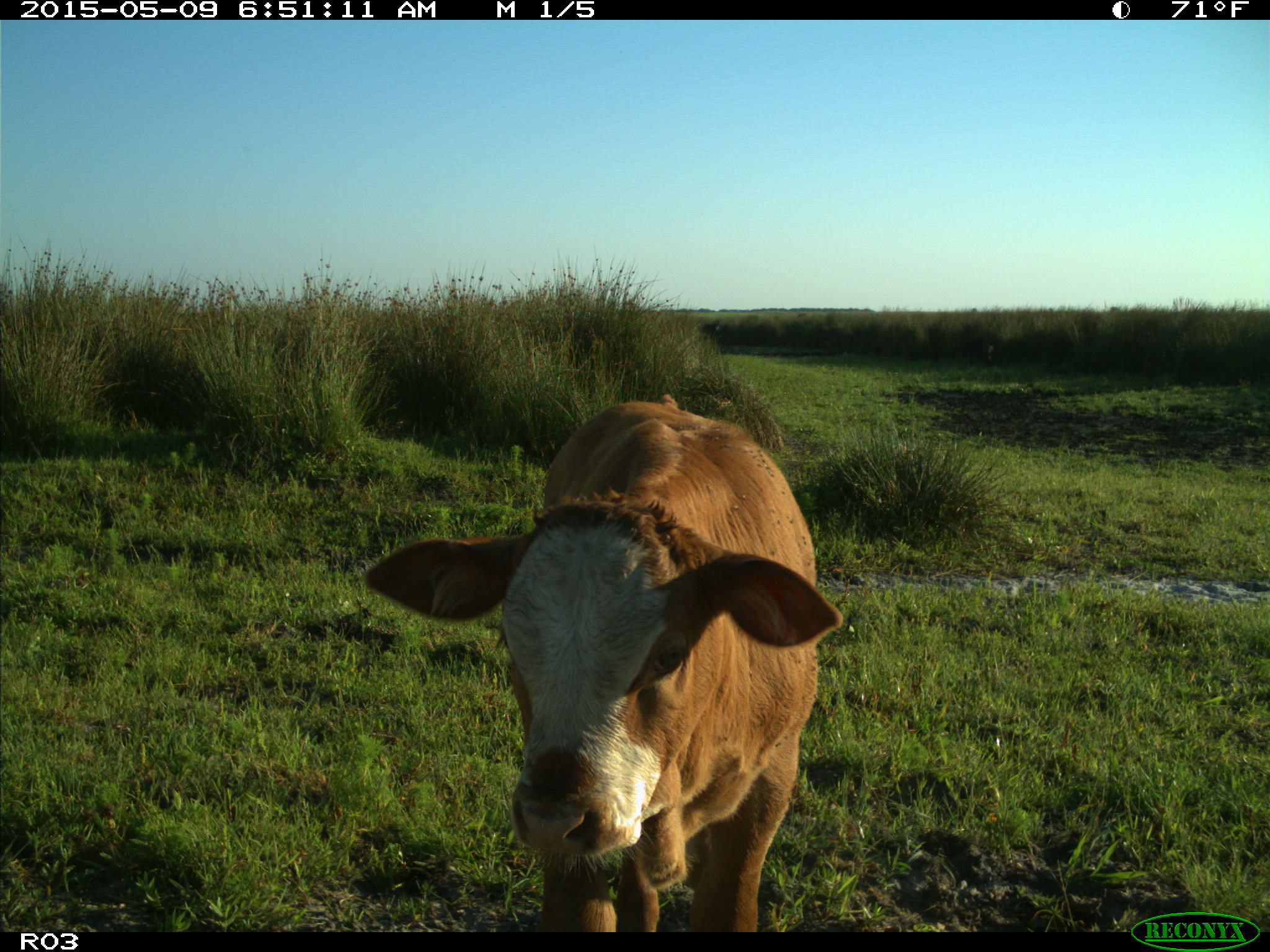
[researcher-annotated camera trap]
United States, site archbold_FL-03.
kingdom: Animalia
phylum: Chordata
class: Mammalia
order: Artiodactyla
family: Bovidae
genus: Bos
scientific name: Bos taurus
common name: domestic cow